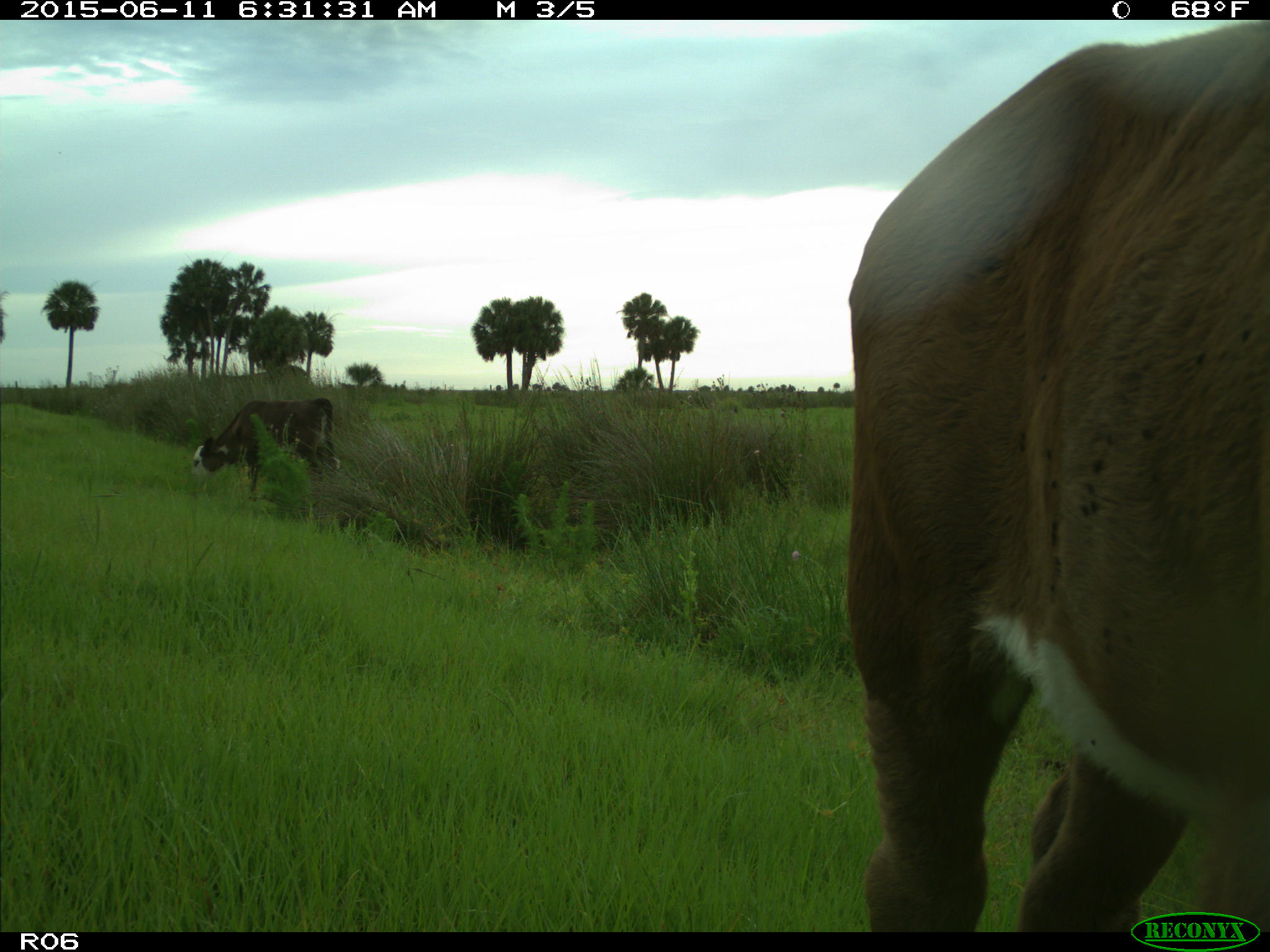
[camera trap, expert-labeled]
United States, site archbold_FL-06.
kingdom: Animalia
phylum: Chordata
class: Mammalia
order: Artiodactyla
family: Bovidae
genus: Bos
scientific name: Bos taurus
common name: domestic cow